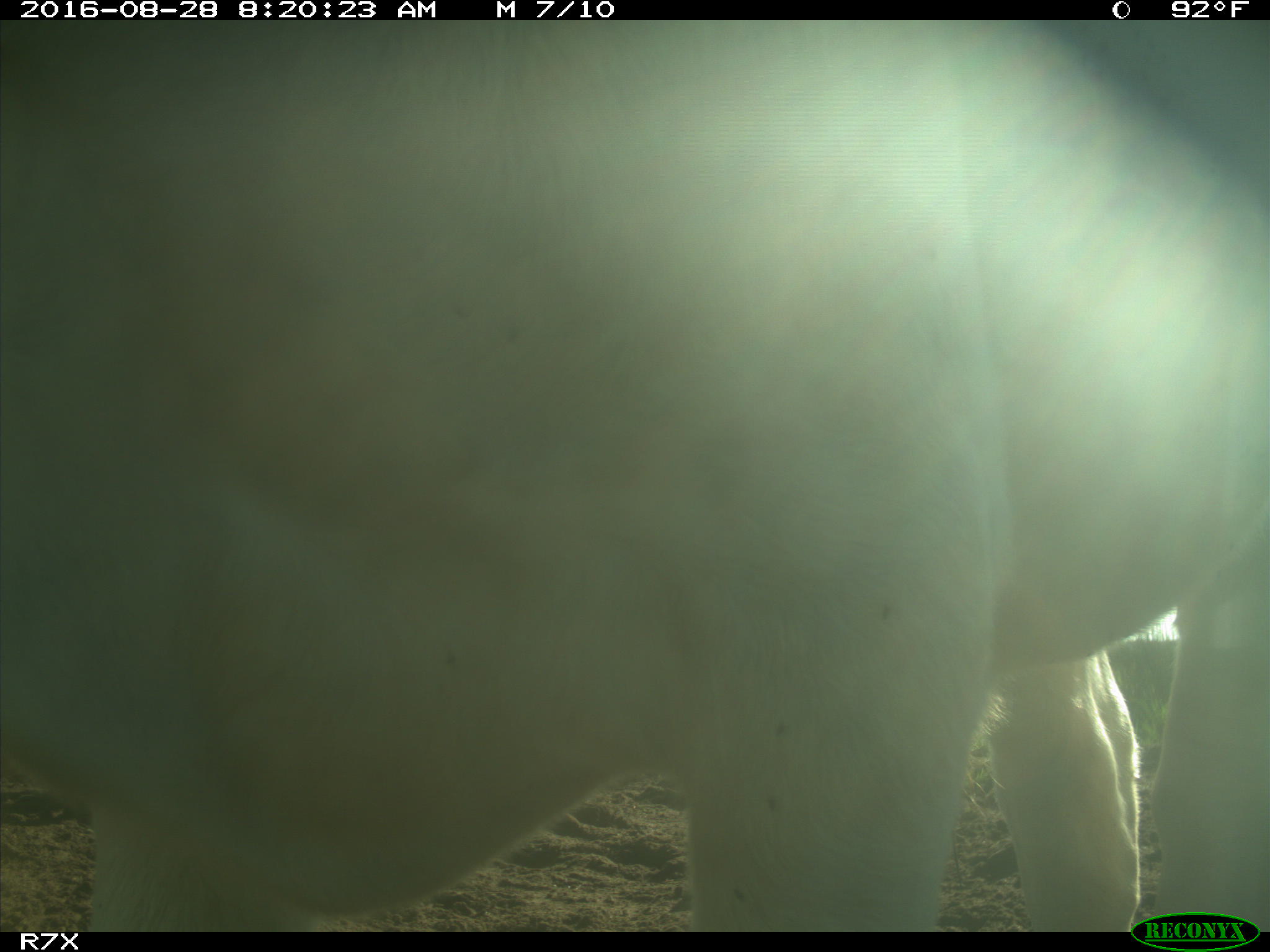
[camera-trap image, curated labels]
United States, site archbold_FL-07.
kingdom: Animalia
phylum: Chordata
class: Mammalia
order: Artiodactyla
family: Bovidae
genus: Bos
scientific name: Bos taurus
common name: domestic cow